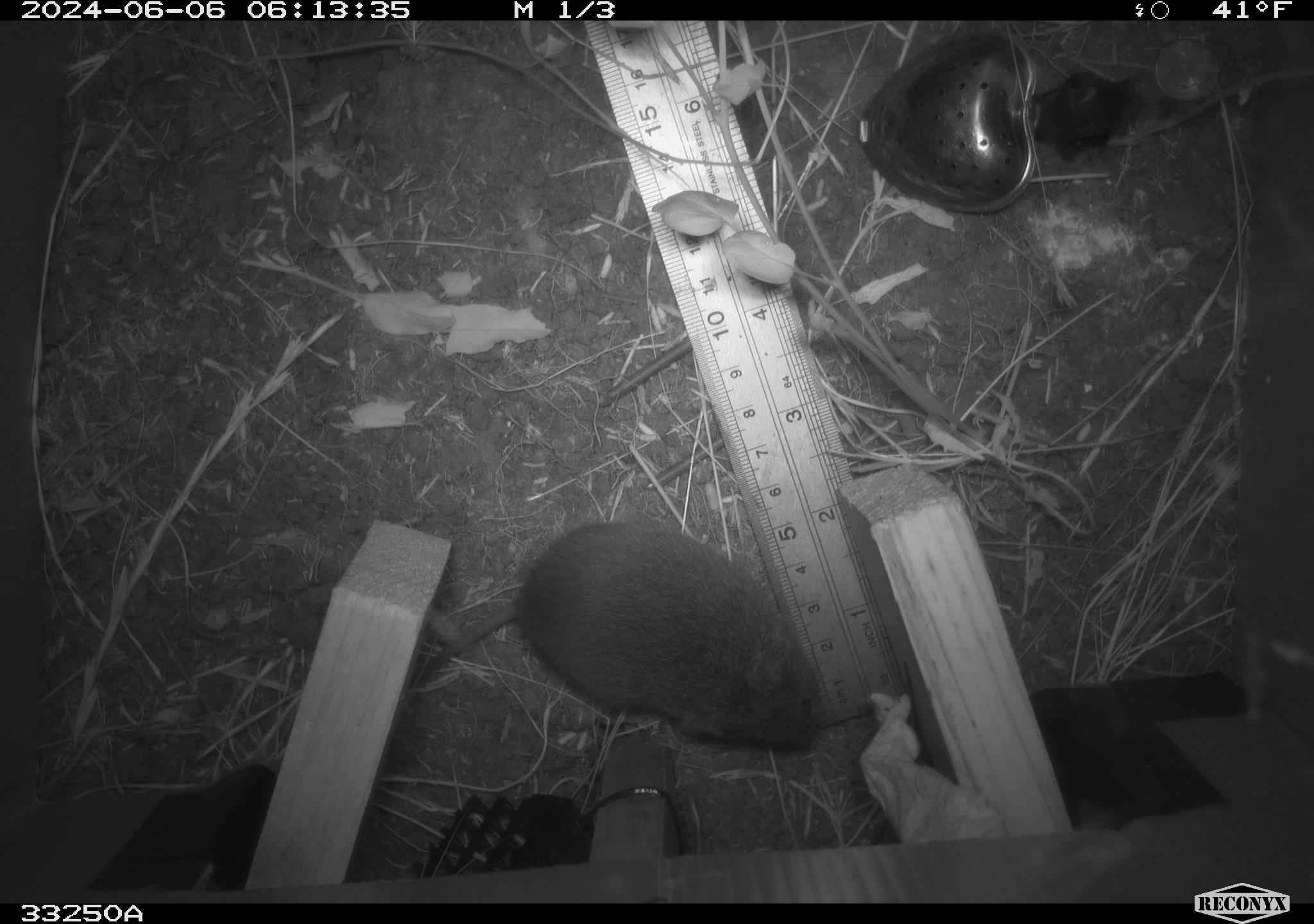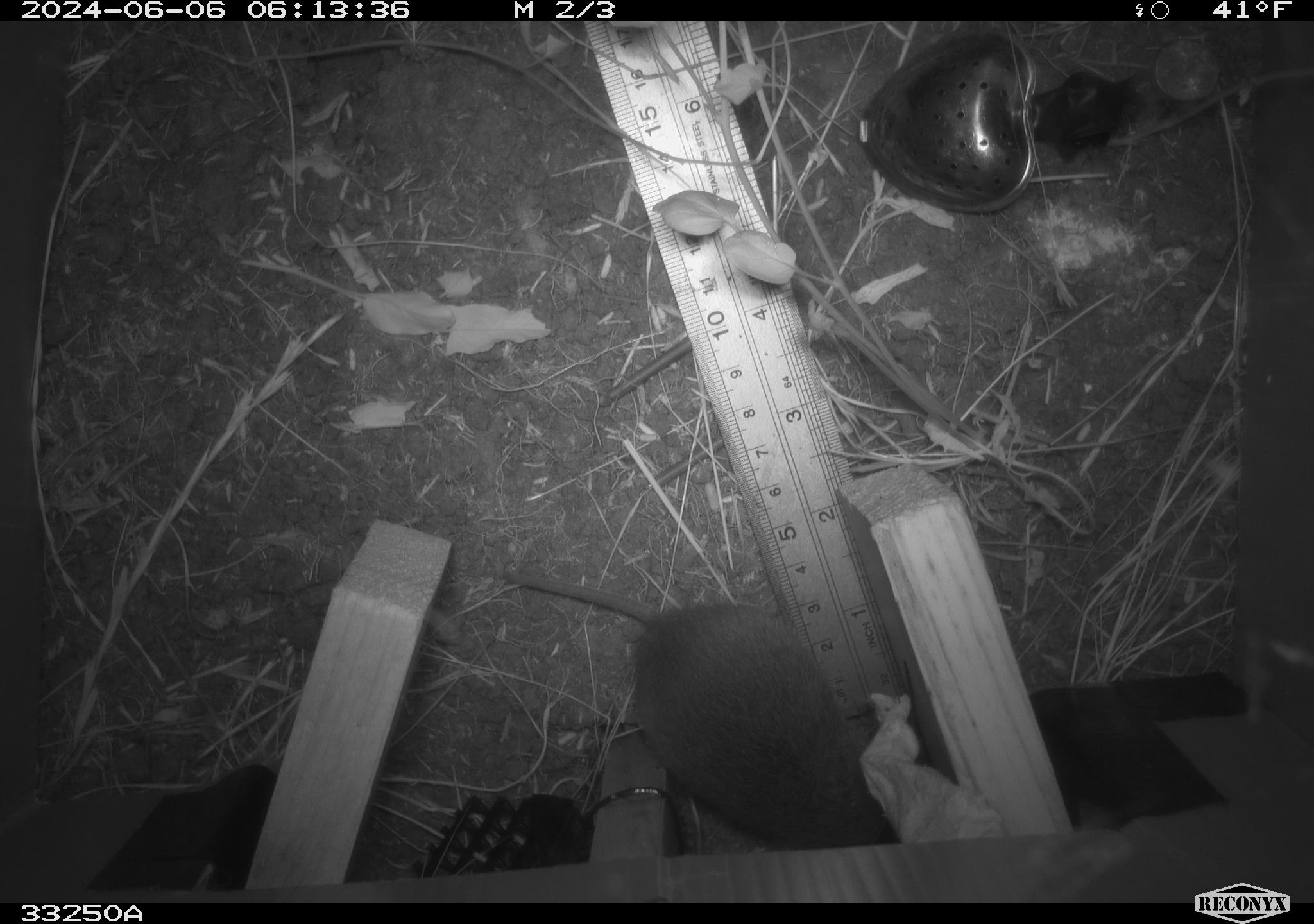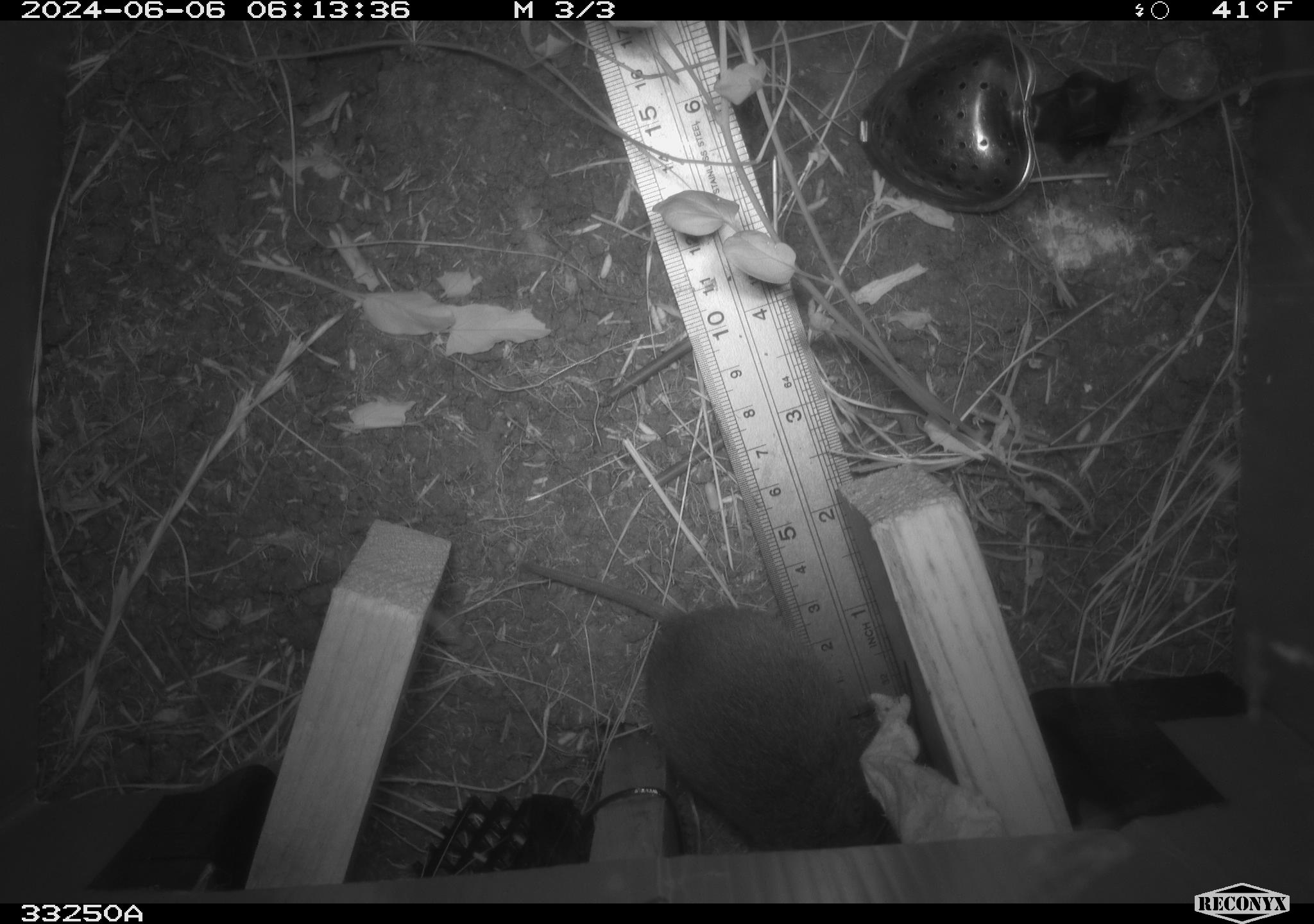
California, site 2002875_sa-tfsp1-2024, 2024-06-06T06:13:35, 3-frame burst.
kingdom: Animalia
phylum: Chordata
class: Mammalia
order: Rodentia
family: Cricetidae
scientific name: Arvicolinae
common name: voles, lemmings, and muskrats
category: arvicolinae subfamily